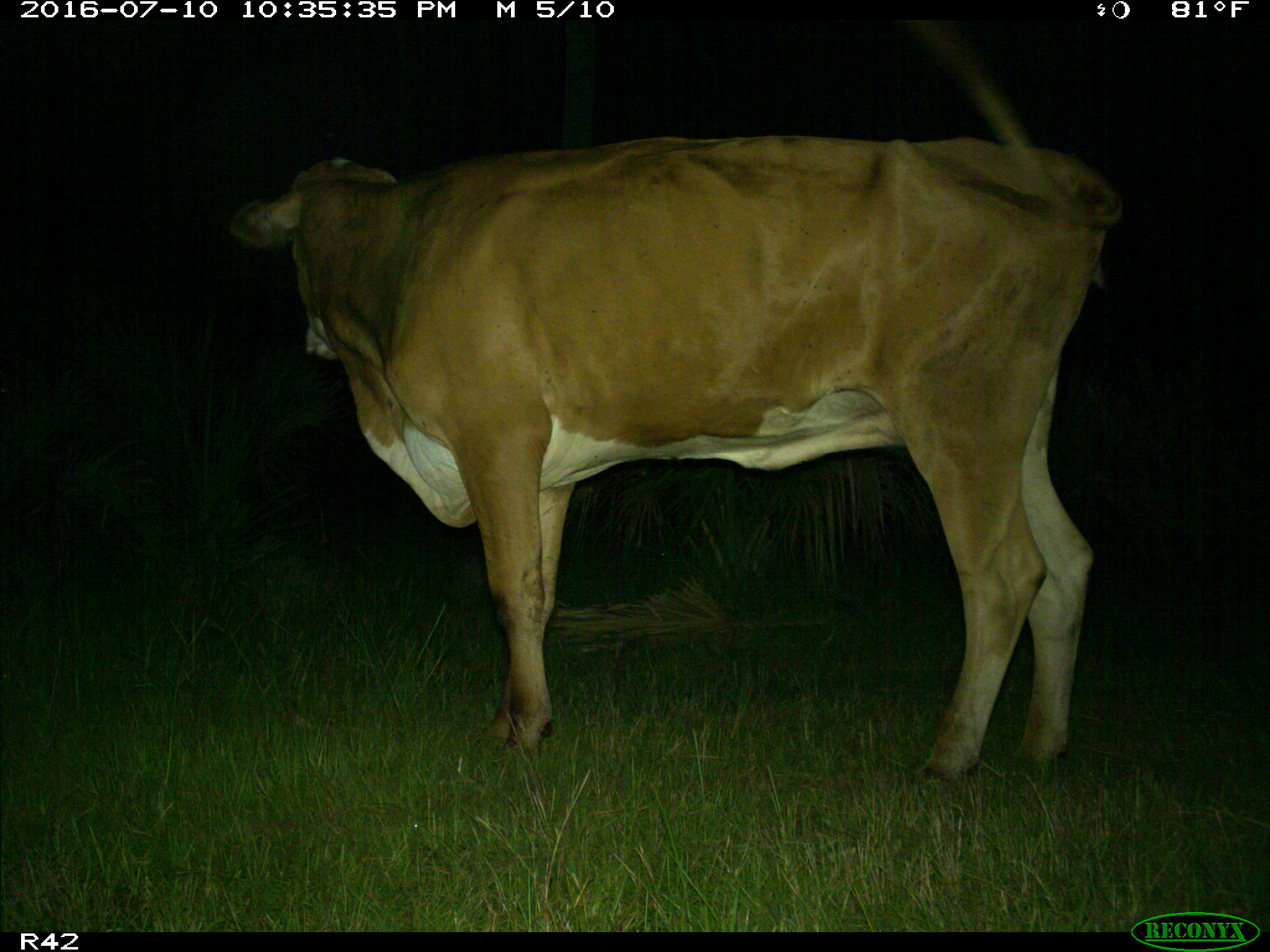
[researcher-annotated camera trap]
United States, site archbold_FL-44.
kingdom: Animalia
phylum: Chordata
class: Mammalia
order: Artiodactyla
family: Bovidae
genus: Bos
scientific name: Bos taurus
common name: domestic cow